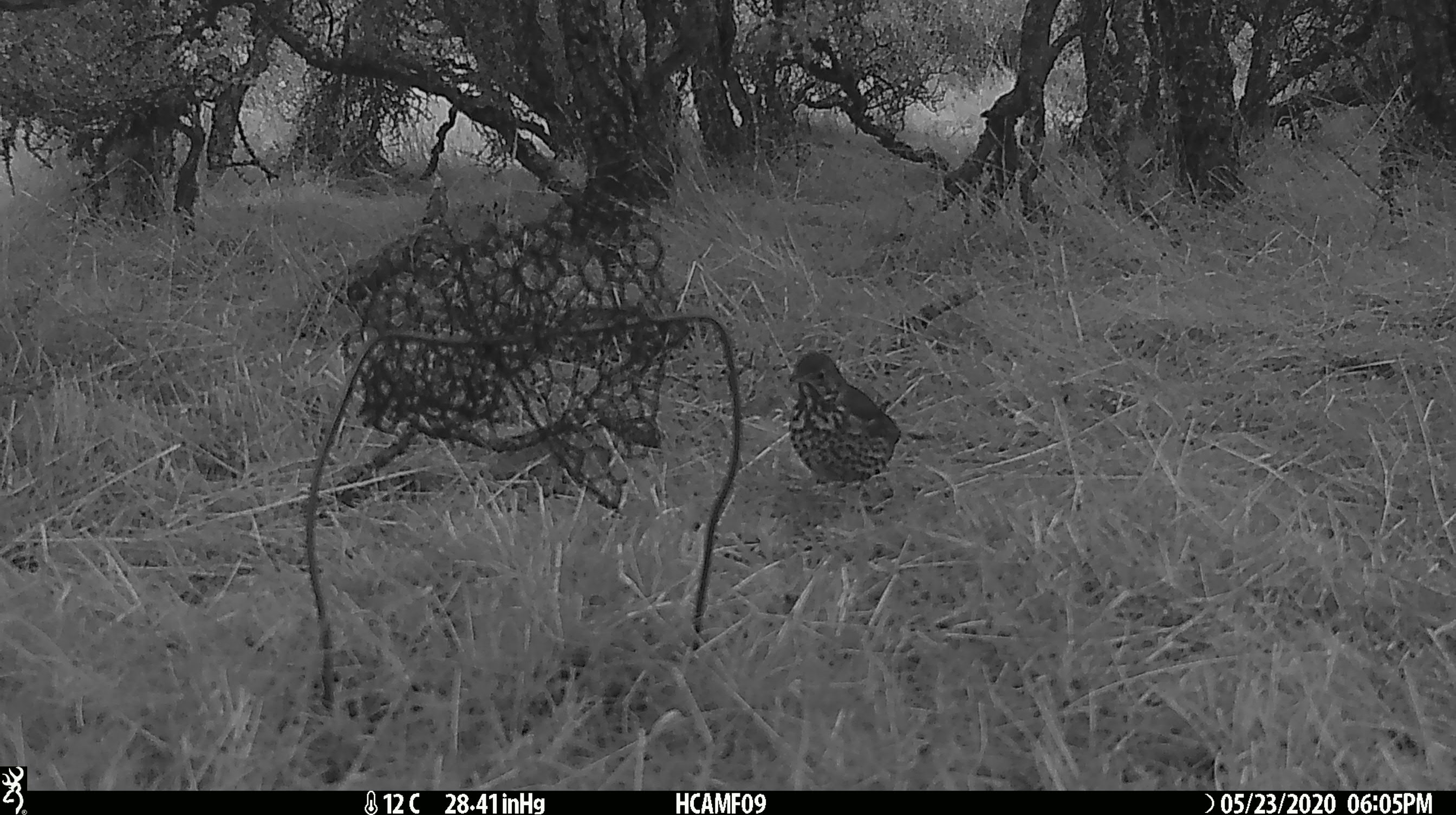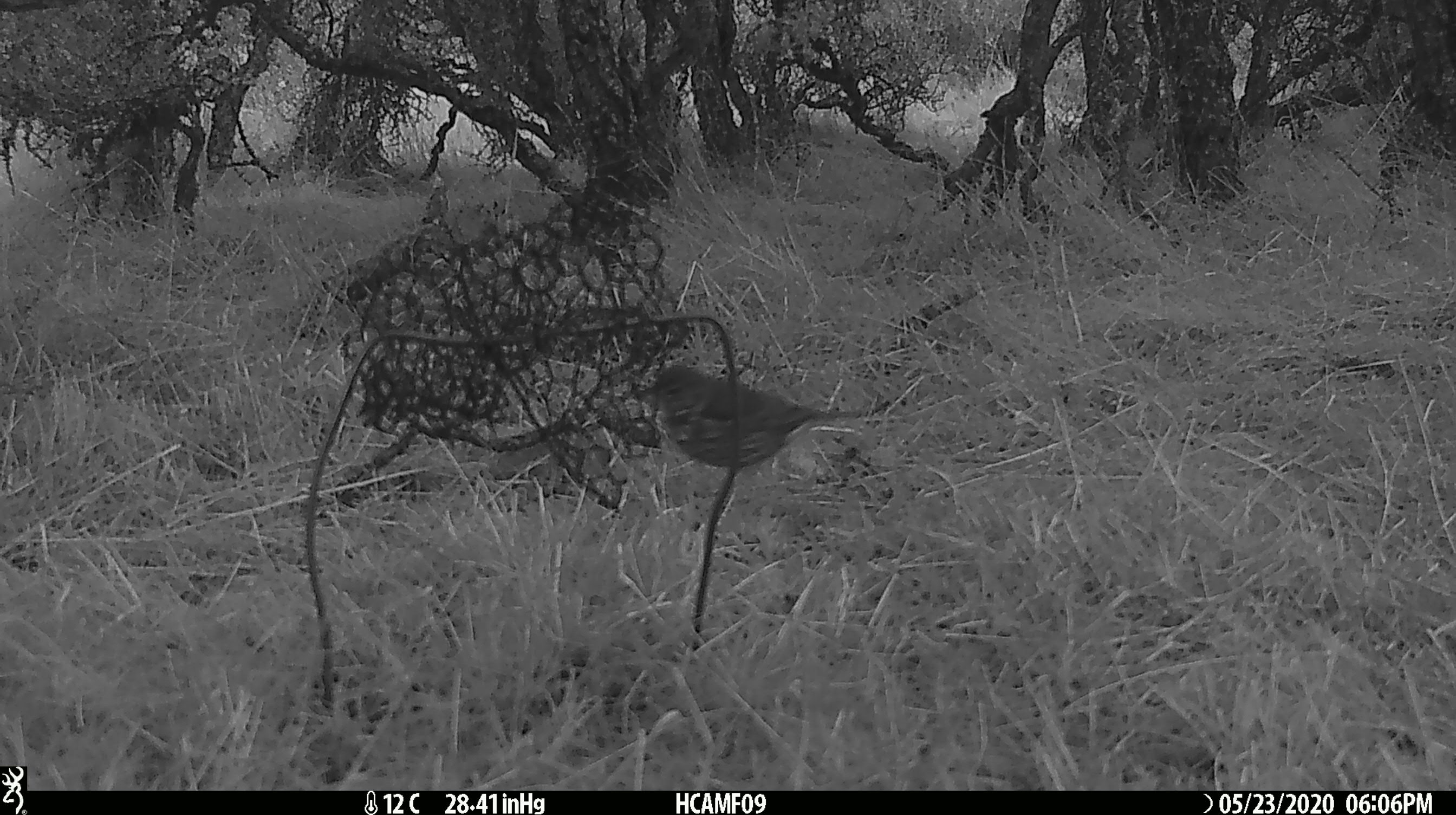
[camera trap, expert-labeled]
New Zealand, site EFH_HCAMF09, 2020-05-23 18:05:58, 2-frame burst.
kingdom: Animalia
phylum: Chordata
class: Aves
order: Passeriformes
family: Turdidae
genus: Turdus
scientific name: Turdus philomelos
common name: song thrush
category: thrush